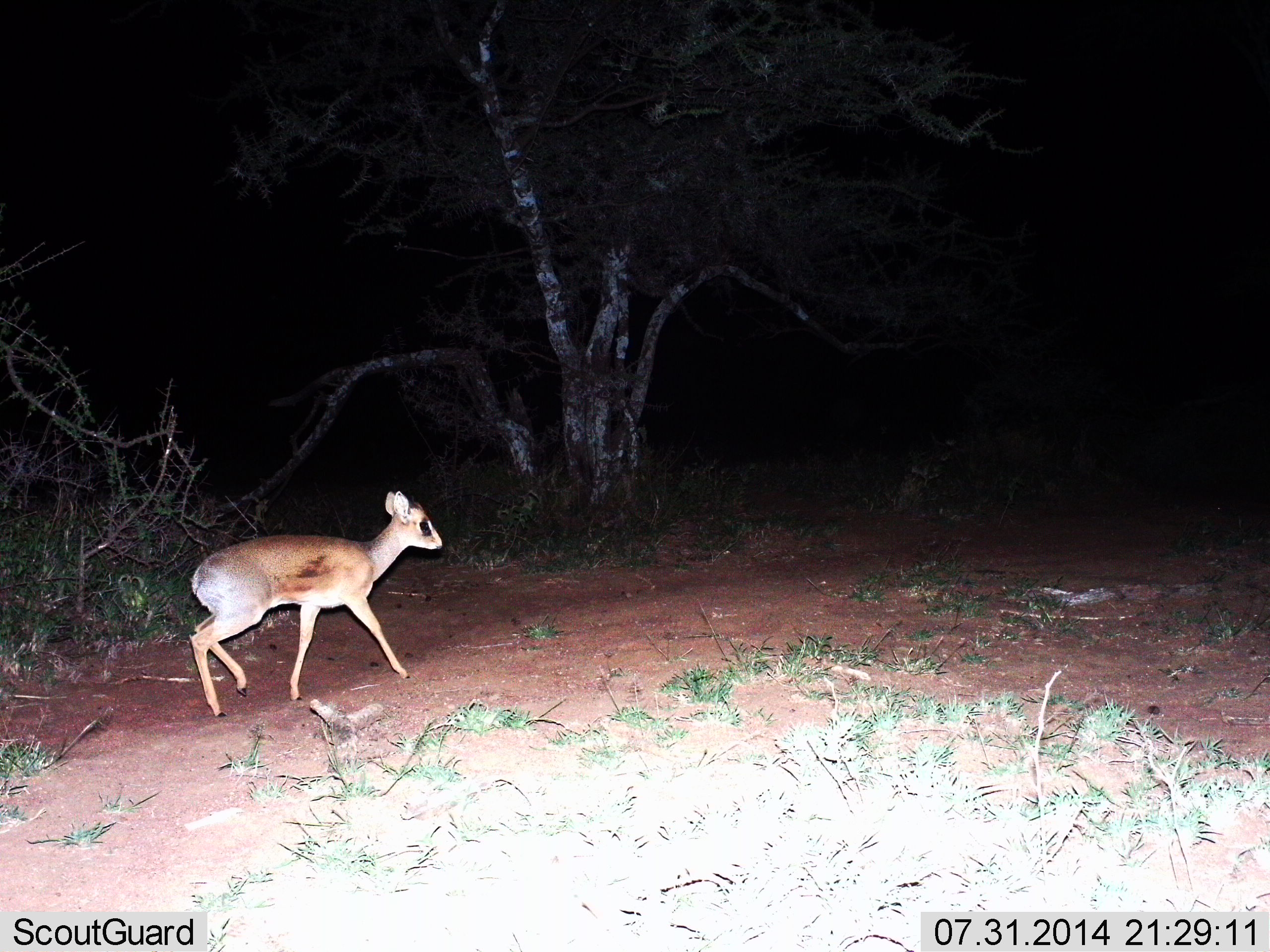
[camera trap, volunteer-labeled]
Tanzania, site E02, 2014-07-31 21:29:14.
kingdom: Animalia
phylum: Chordata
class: Mammalia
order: Artiodactyla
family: Bovidae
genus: Madoqua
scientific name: Madoqua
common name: dikdik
Dikdik (Madoqua), count 1. Behavior (volunteer vote fractions): standing 0%, resting 0%, moving 100%, interacting 0%. Young present (vote fraction): 0%. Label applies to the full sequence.